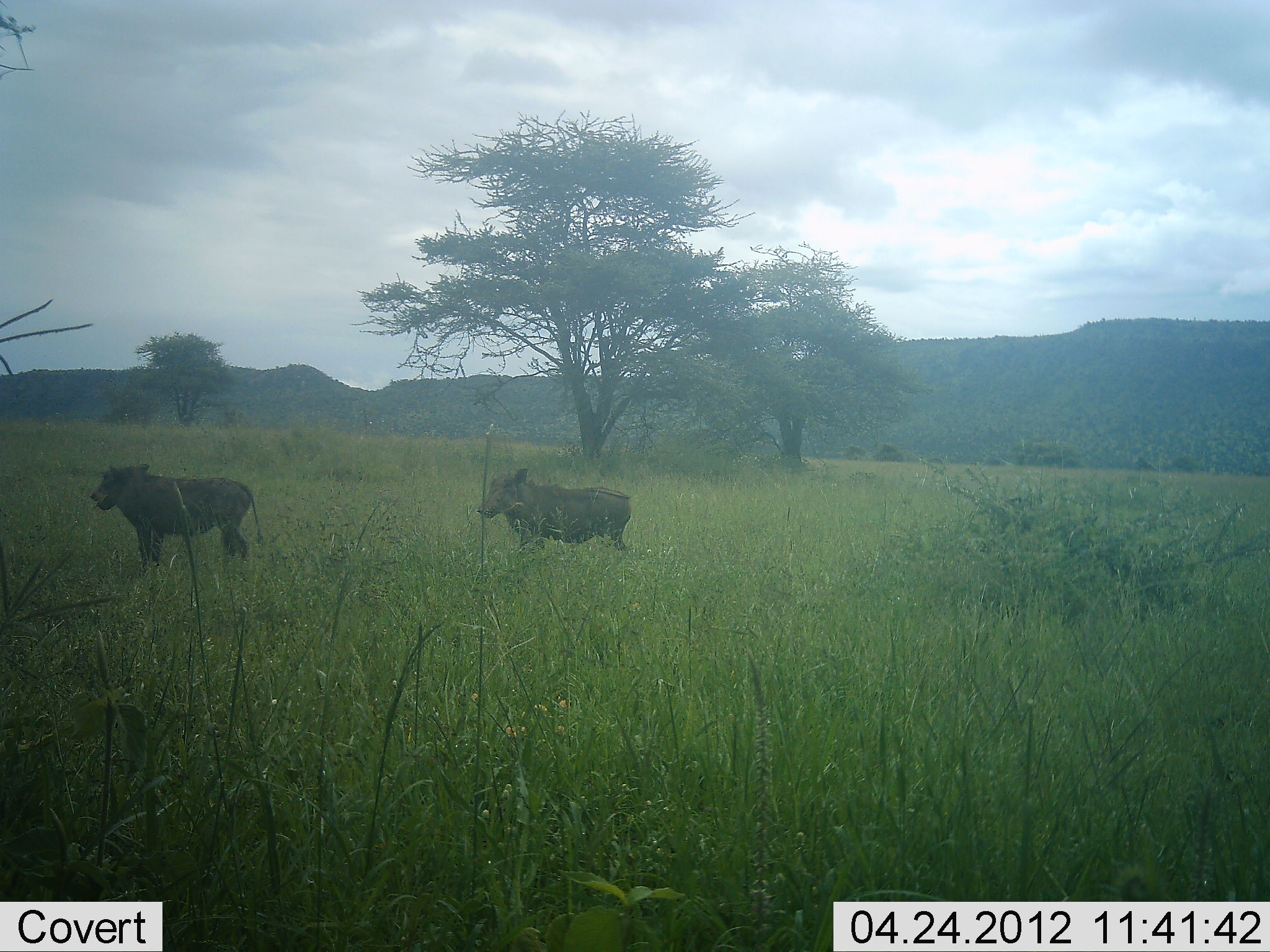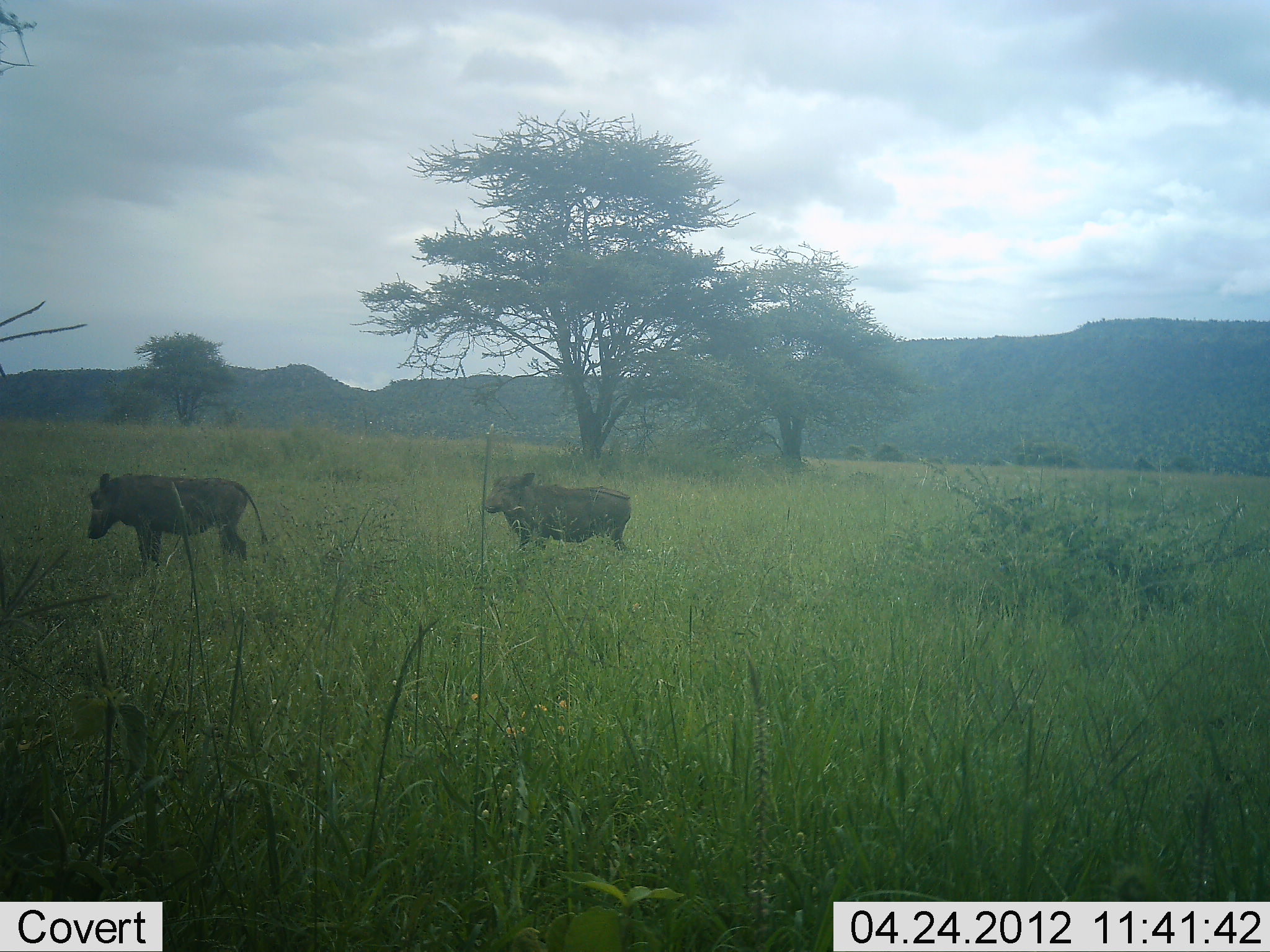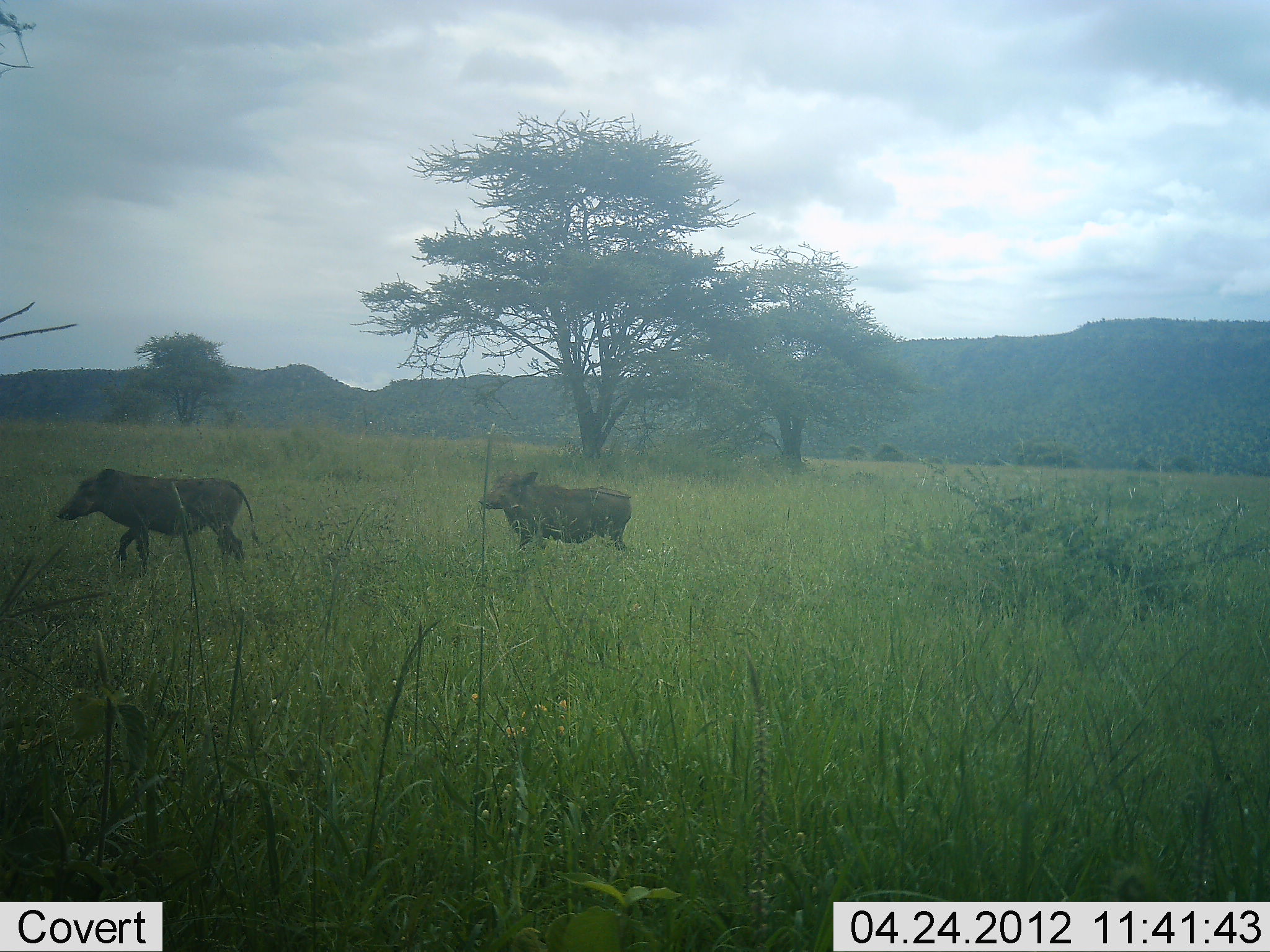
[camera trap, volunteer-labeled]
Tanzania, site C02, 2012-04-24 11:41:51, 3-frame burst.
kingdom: Animalia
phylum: Chordata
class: Mammalia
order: Artiodactyla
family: Suidae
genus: Phacochoerus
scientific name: Phacochoerus africanus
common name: warthog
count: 2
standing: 86%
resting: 0%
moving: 18%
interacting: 0%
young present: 0%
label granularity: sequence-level